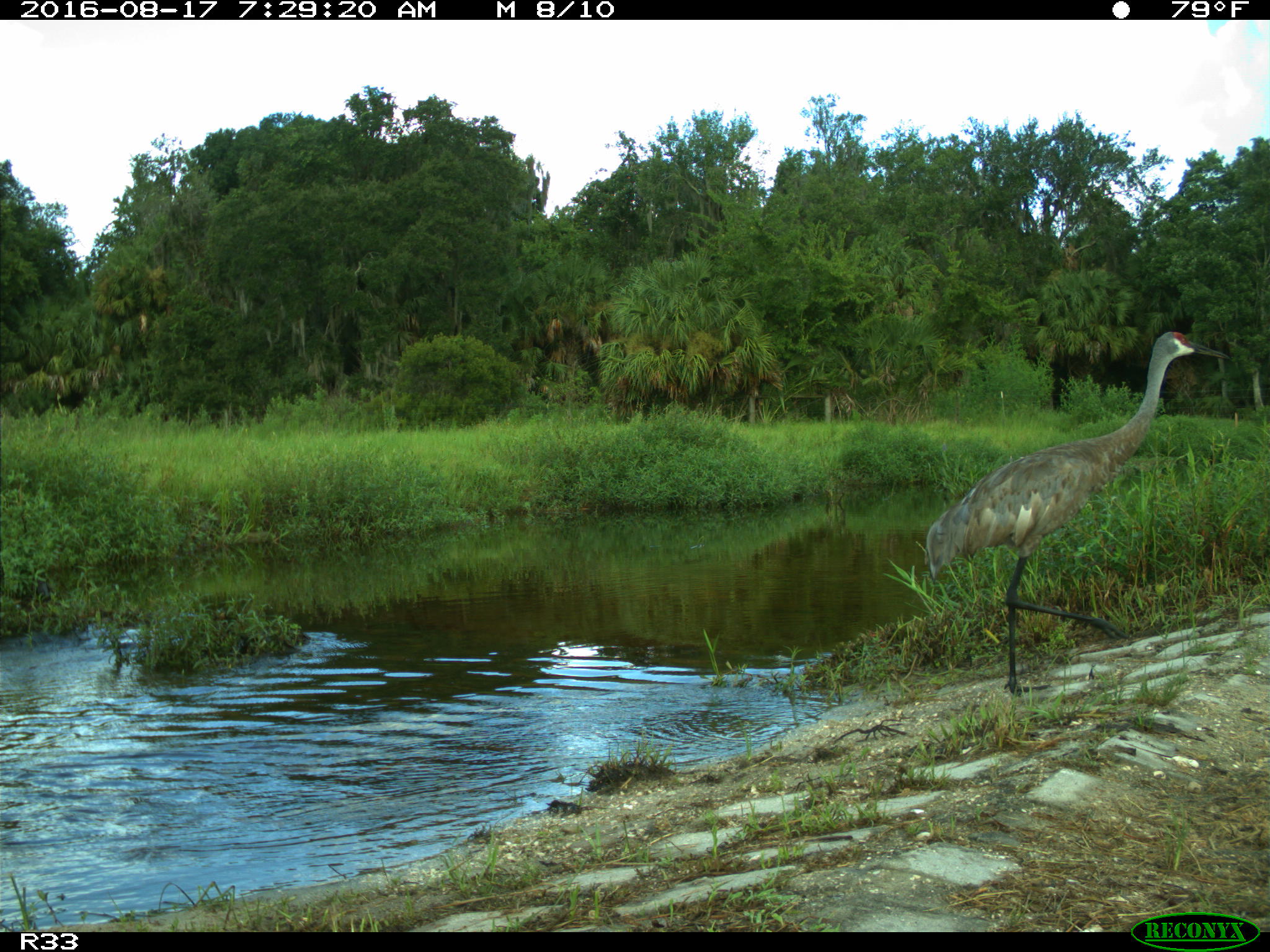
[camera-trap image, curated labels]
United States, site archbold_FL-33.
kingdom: Animalia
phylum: Chordata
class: Aves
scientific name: Aves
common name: birds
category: unidentified bird